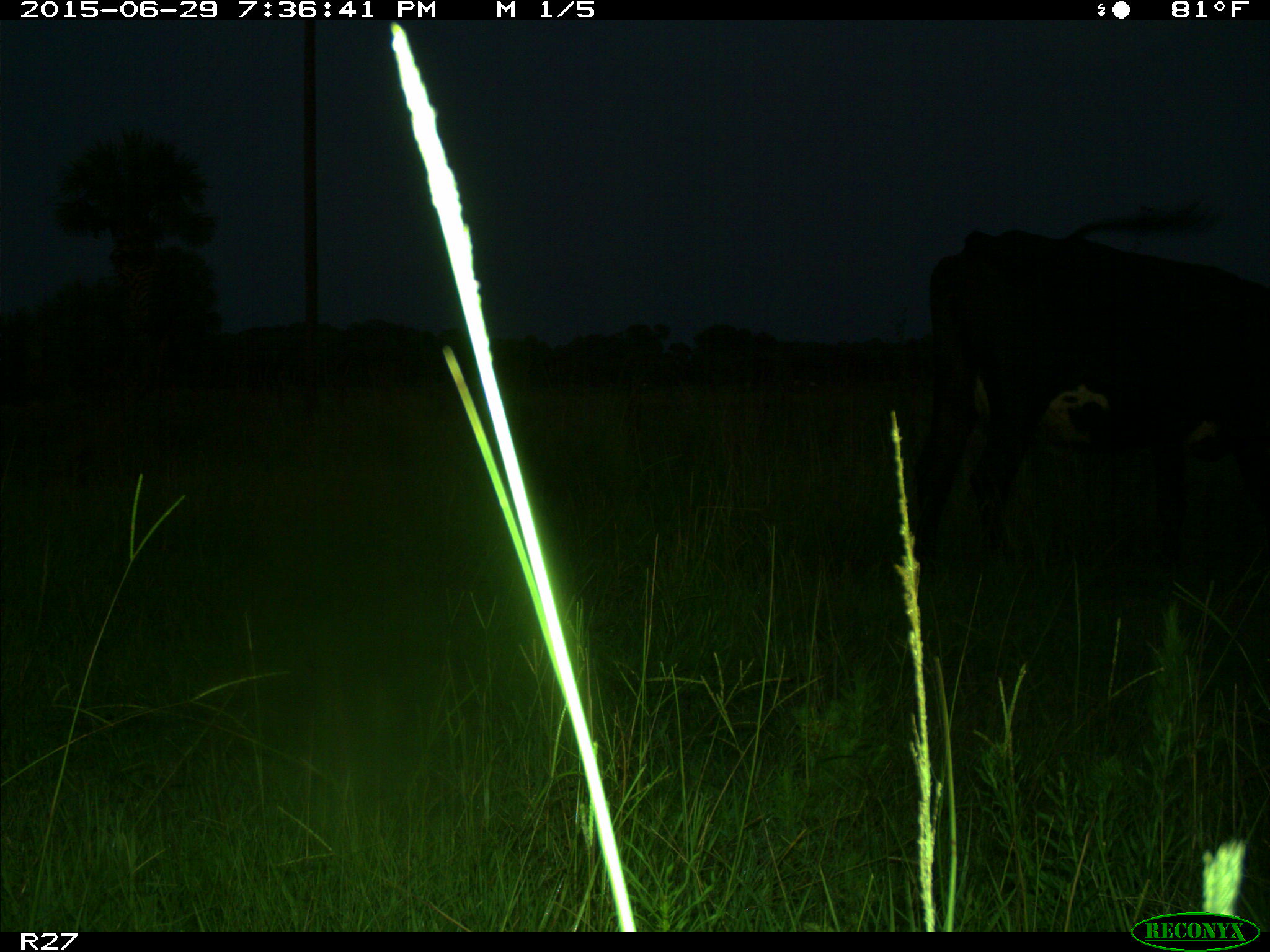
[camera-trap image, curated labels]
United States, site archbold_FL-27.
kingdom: Animalia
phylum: Chordata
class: Mammalia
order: Artiodactyla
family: Bovidae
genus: Bos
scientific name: Bos taurus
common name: domestic cow